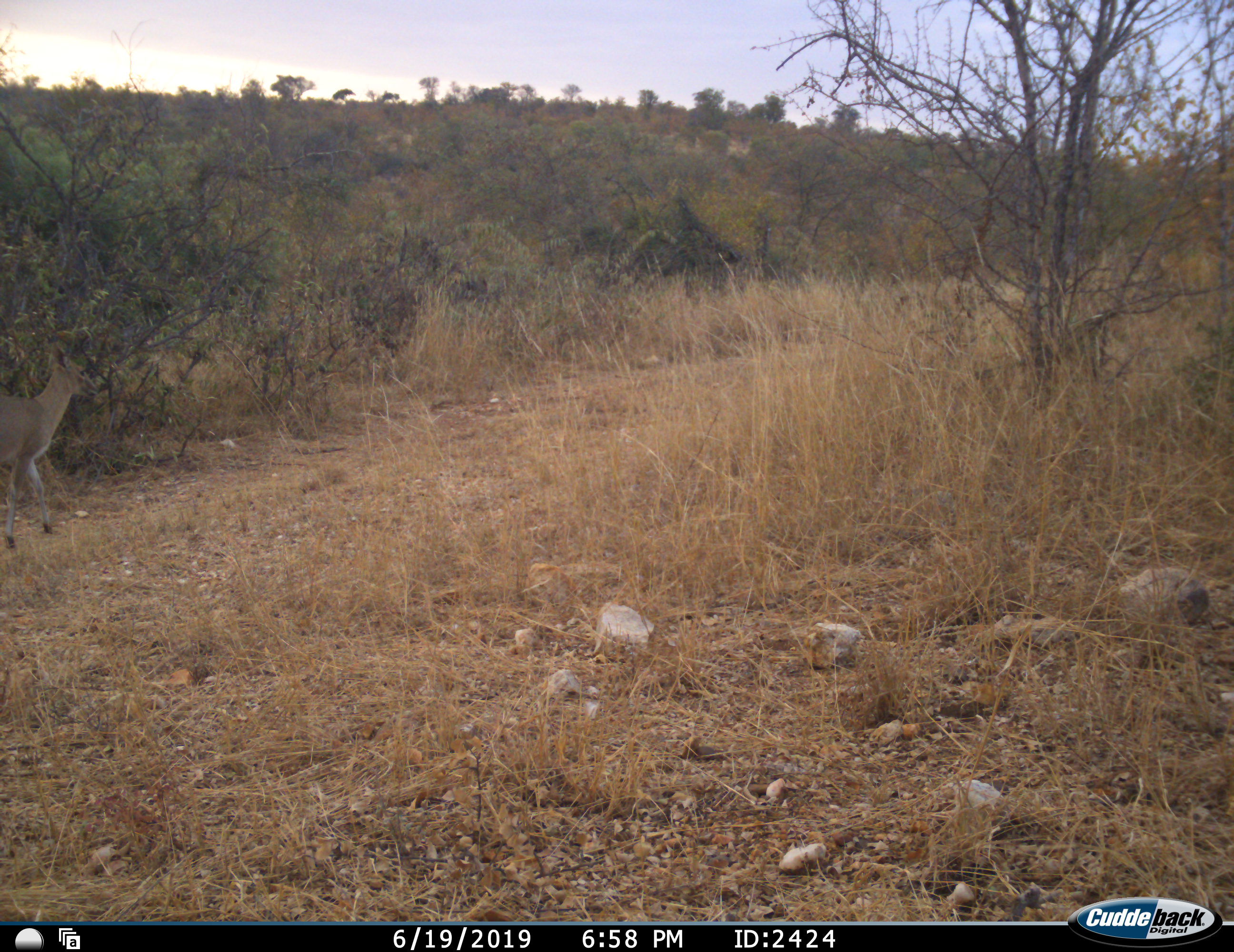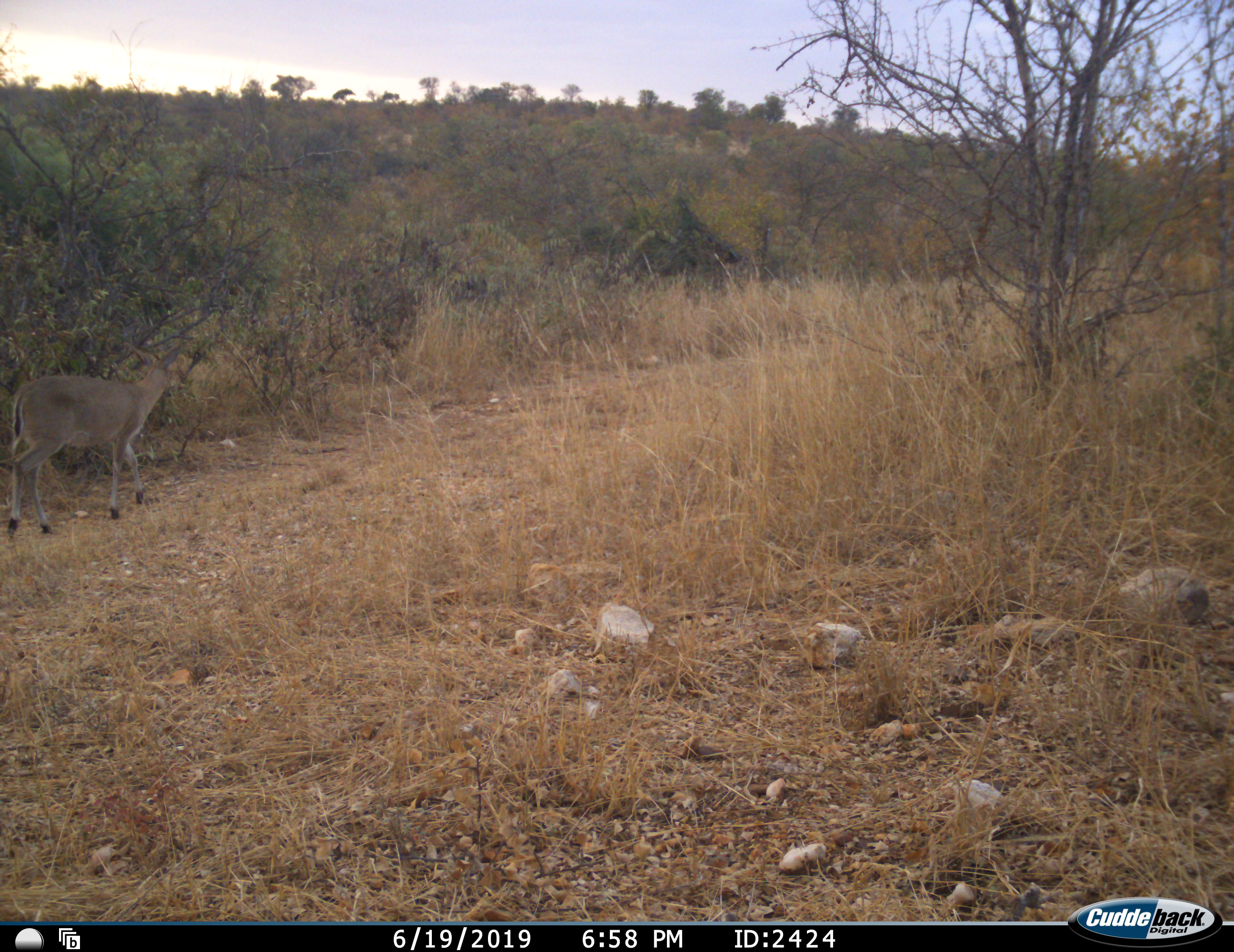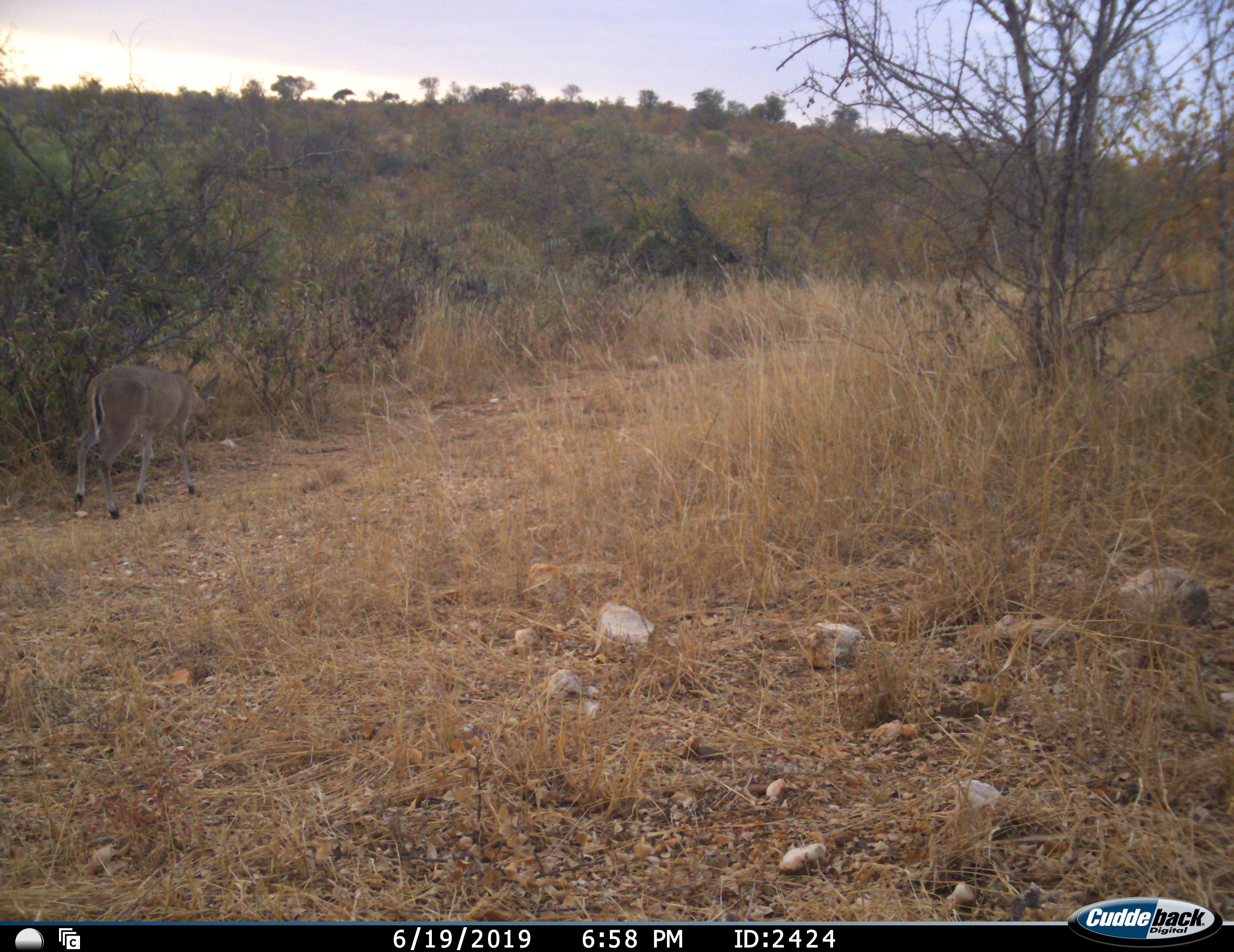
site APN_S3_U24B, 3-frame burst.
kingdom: Animalia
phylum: Chordata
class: Mammalia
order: Artiodactyla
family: Bovidae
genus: Sylvicapra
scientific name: Sylvicapra grimmia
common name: common duiker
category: duikercommongrey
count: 1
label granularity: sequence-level